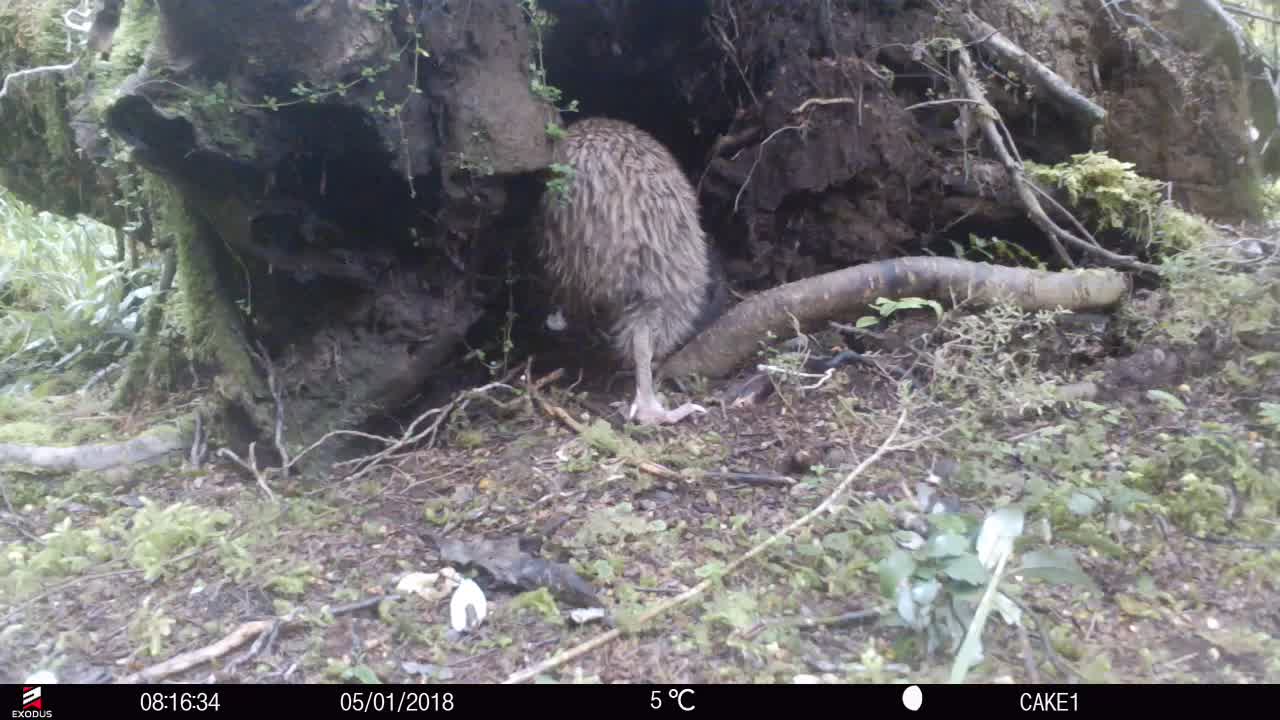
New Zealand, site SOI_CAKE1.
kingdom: Animalia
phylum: Chordata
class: Aves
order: Apterygiformes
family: Apterygidae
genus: Apteryx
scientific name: Apteryx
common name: kiwi